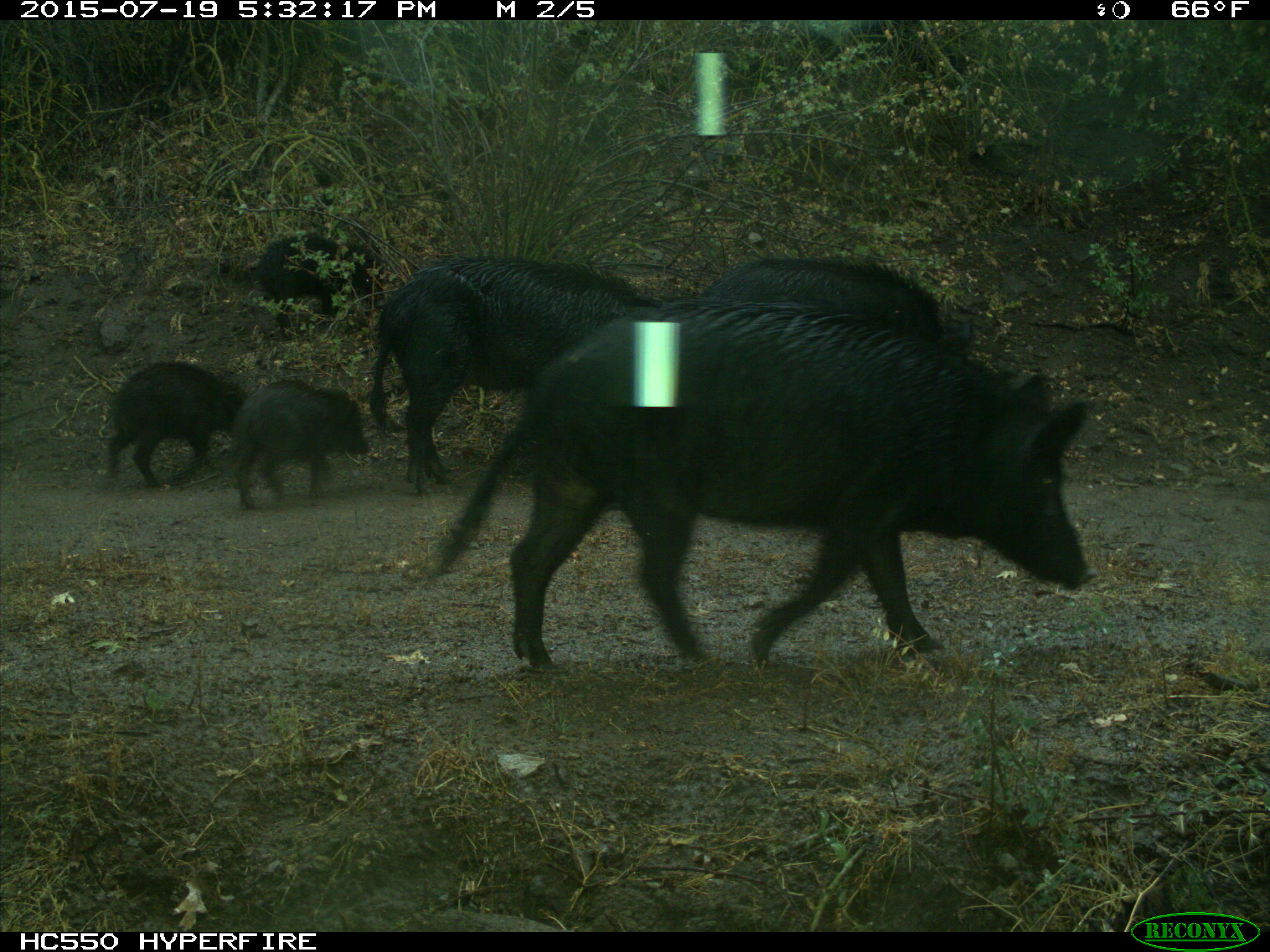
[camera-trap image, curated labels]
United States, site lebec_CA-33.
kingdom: Animalia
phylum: Chordata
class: Mammalia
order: Artiodactyla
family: Suidae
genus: Sus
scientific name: Sus scrofa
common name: wild boar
Sus scrofa (wild boar).